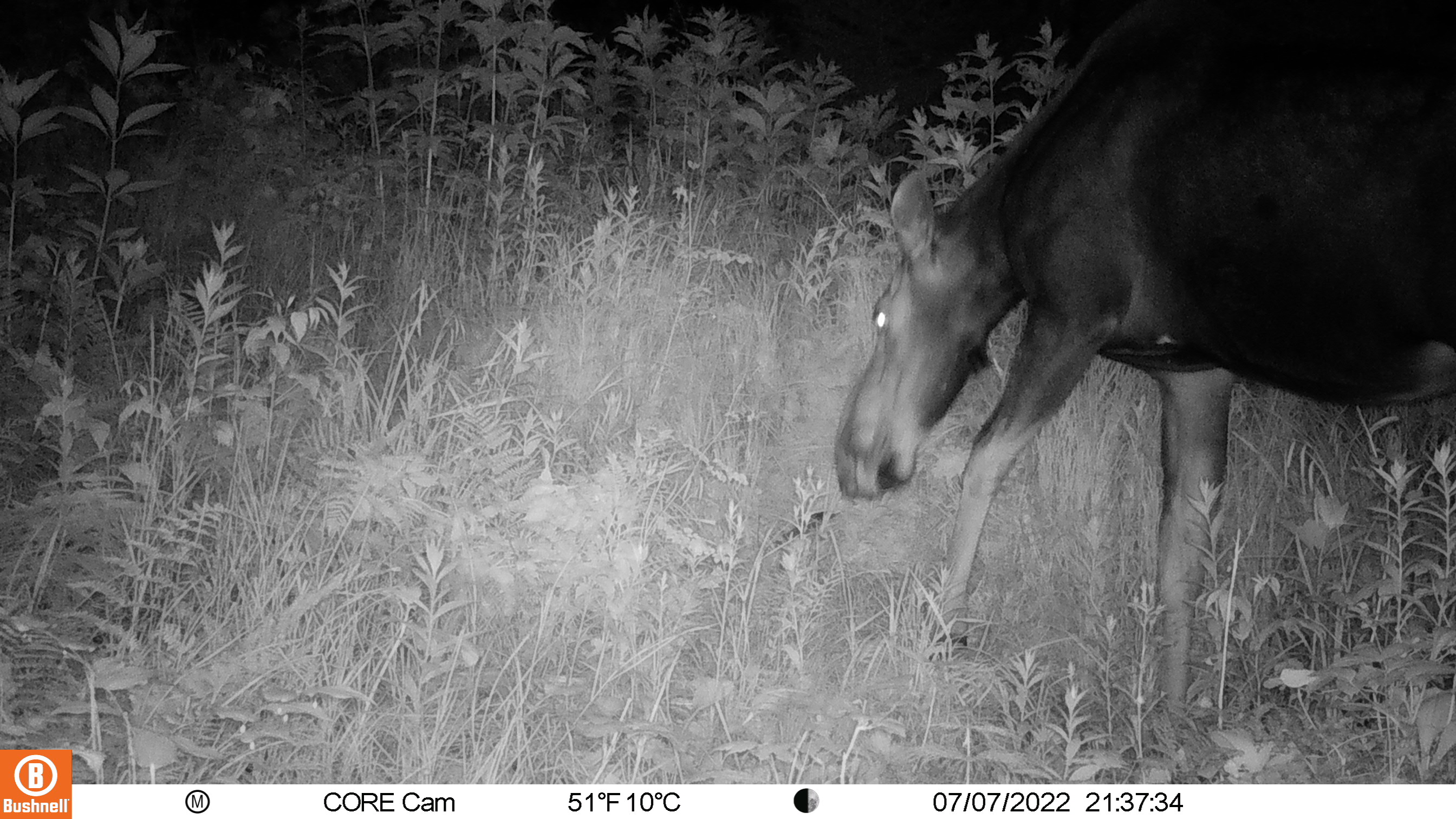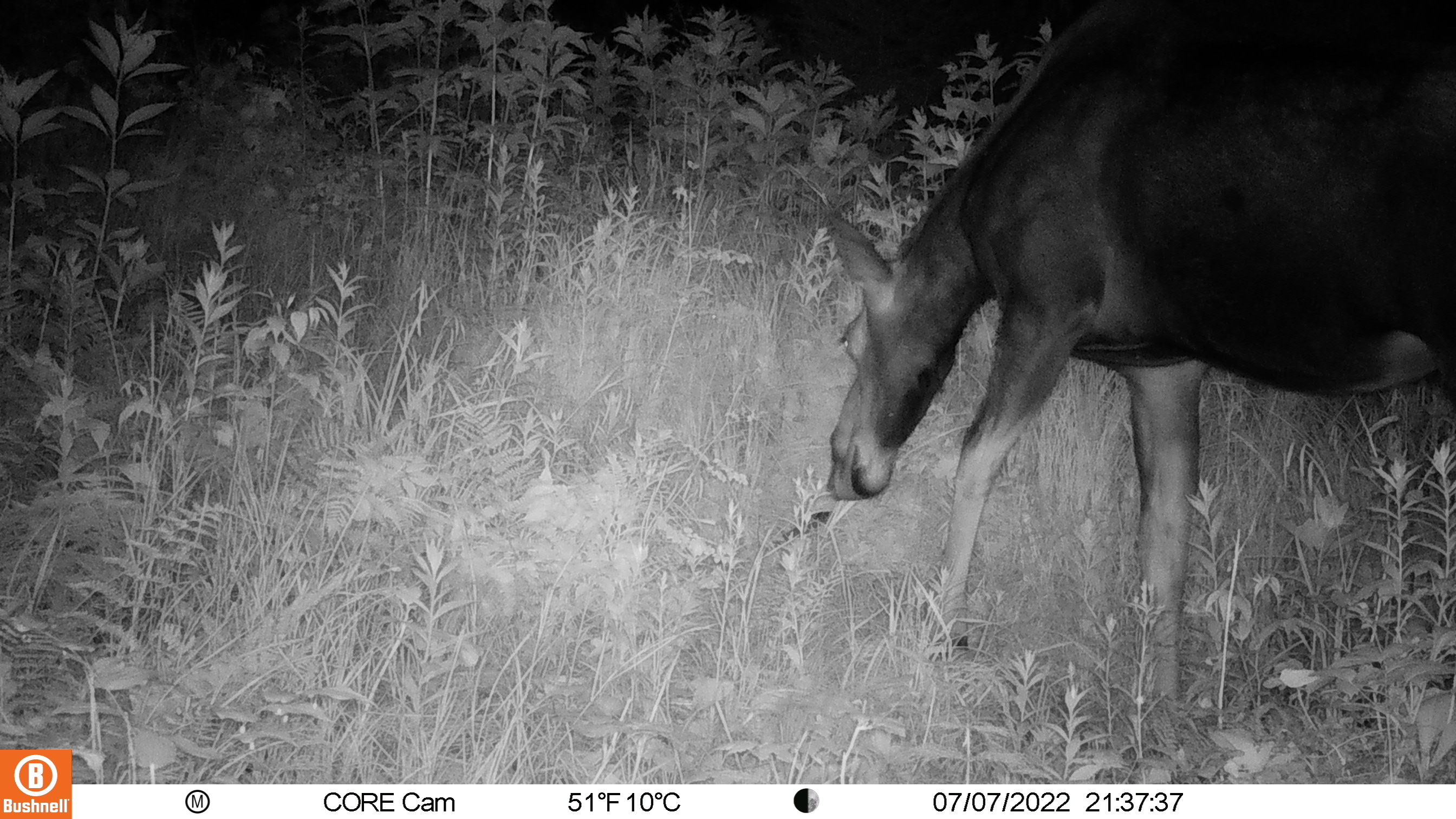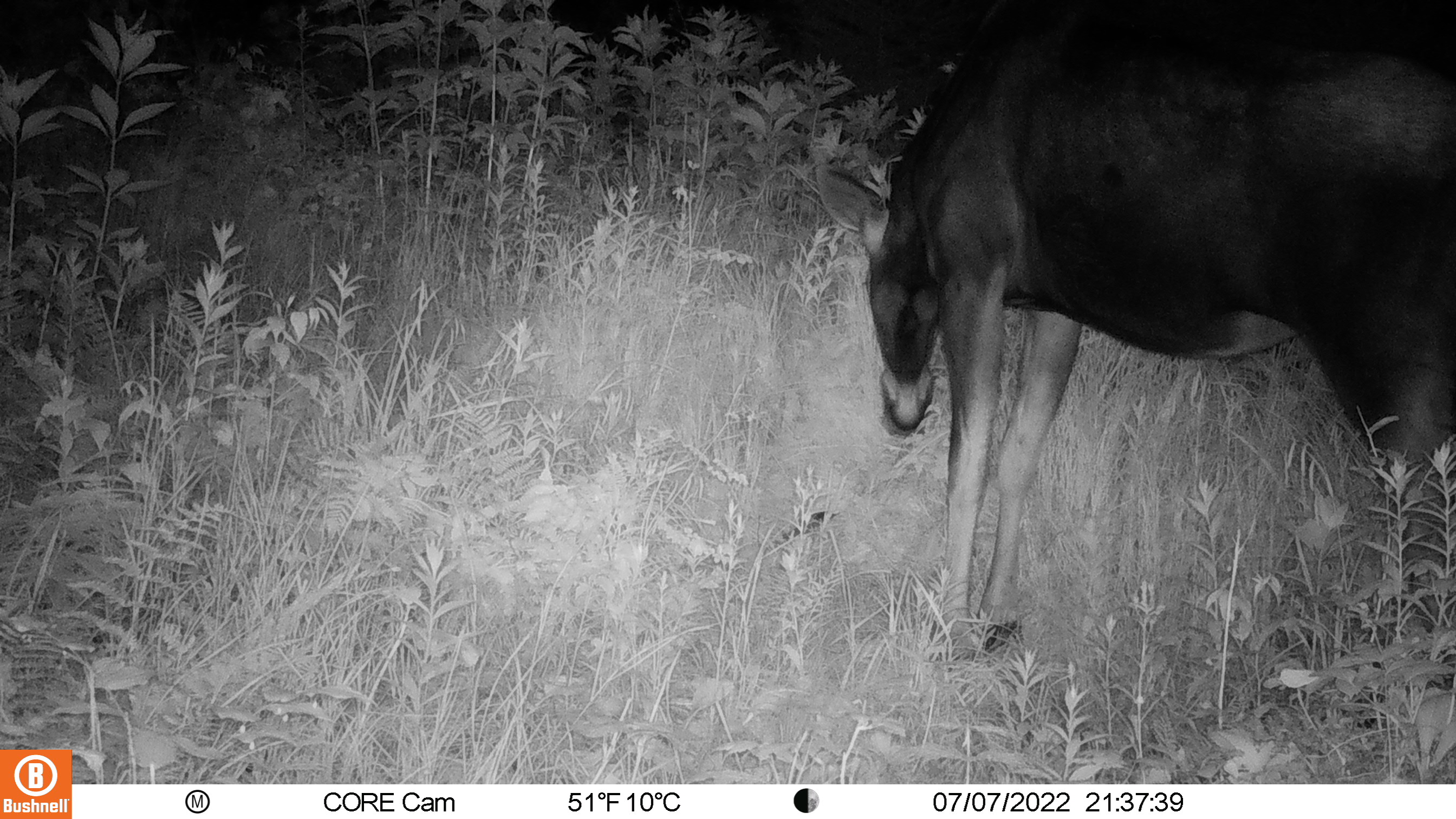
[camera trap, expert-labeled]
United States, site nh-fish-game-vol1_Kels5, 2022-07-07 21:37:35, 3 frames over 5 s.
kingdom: Animalia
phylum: Arthropoda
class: Insecta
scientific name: Insecta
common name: insect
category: insect sp.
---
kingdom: Animalia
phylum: Chordata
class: Mammalia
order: Artiodactyla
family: Cervidae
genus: Alces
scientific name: Alces alces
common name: moose